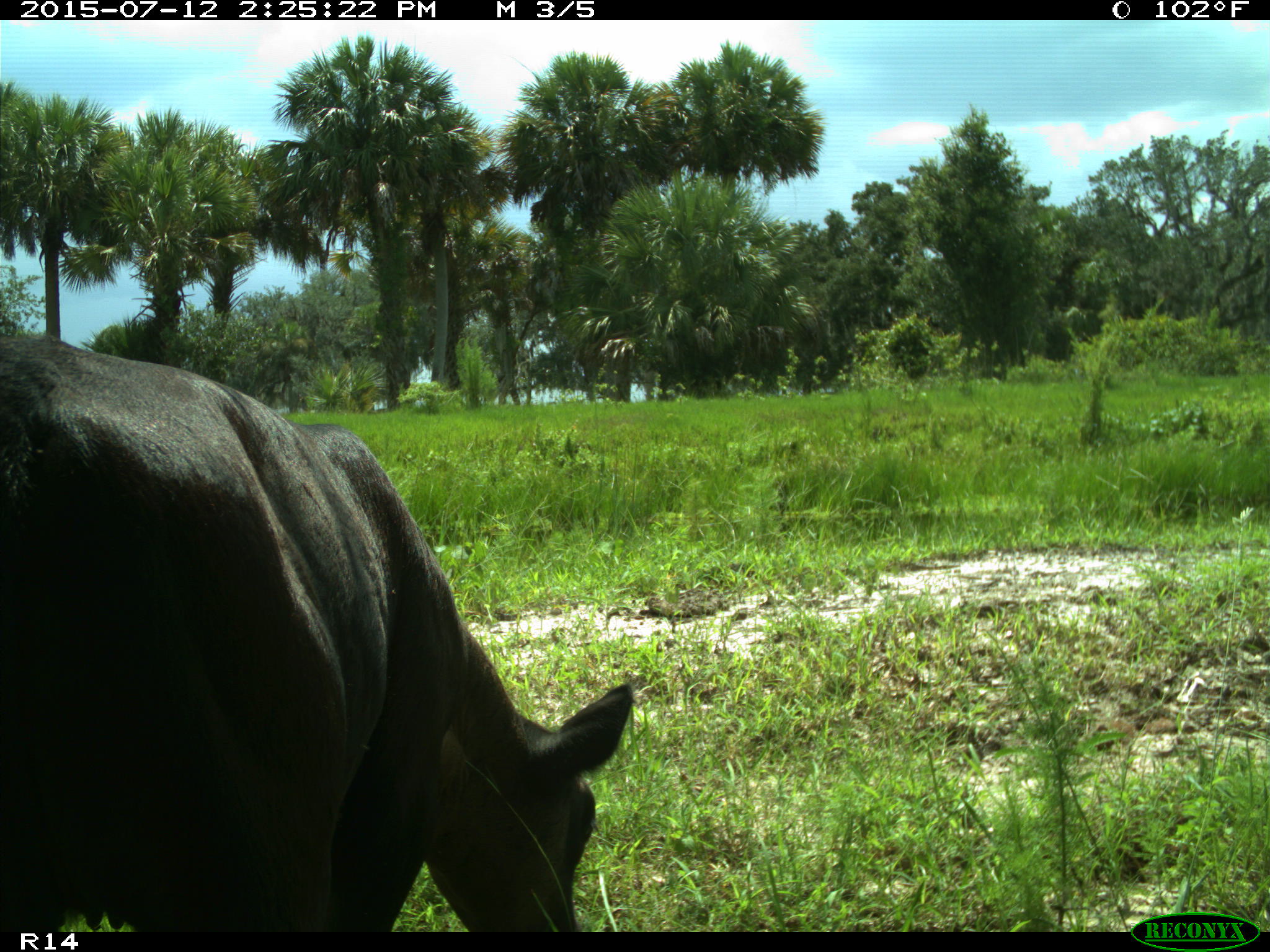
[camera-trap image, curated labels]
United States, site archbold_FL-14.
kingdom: Animalia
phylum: Chordata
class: Mammalia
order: Artiodactyla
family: Bovidae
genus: Bos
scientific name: Bos taurus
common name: domestic cow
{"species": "Bos taurus (domestic cow)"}